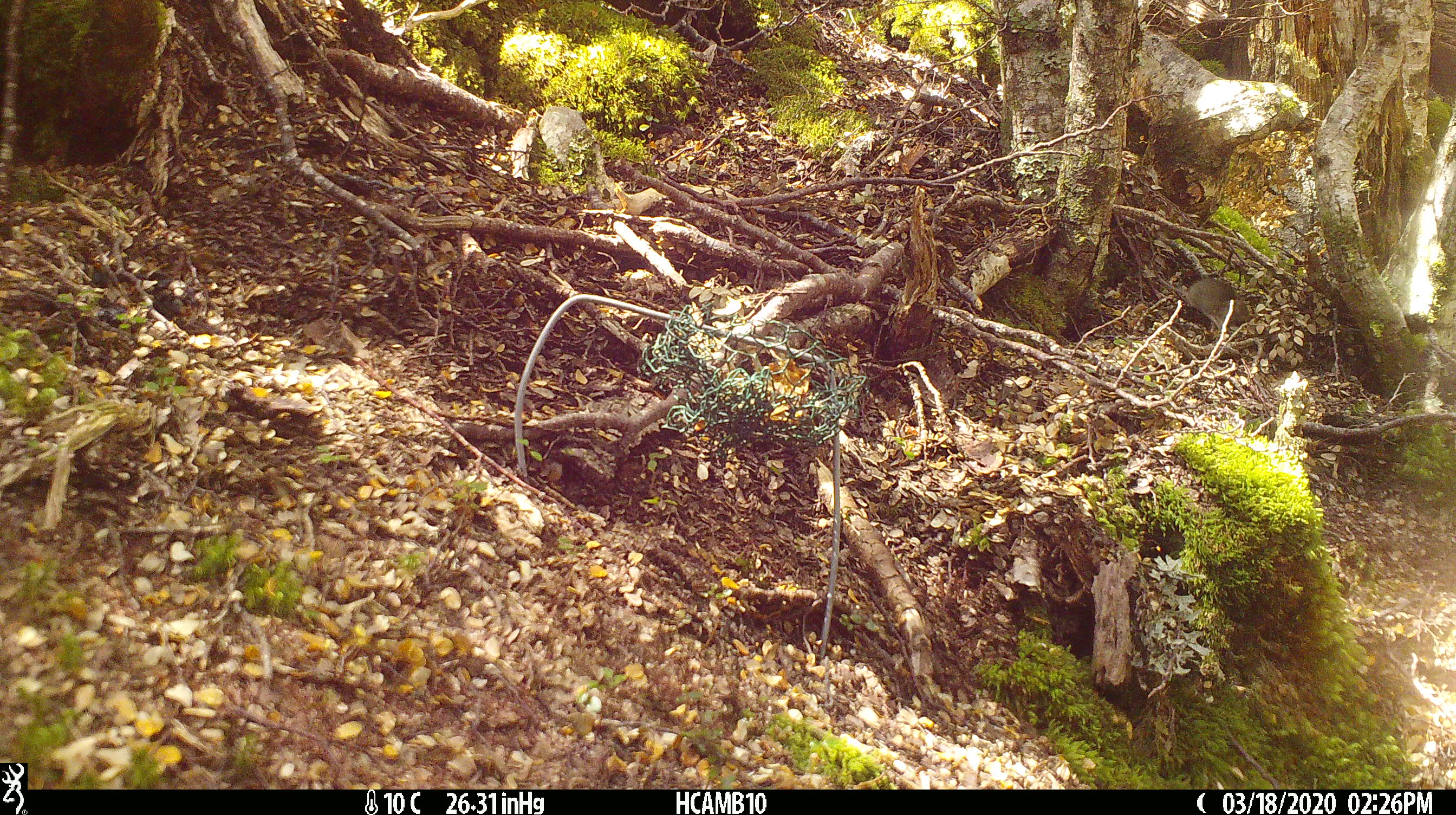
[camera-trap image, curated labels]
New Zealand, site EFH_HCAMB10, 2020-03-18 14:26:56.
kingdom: Animalia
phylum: Chordata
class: Mammalia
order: Rodentia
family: Muridae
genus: Mus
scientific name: Mus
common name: mouse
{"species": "mouse (Mus)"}